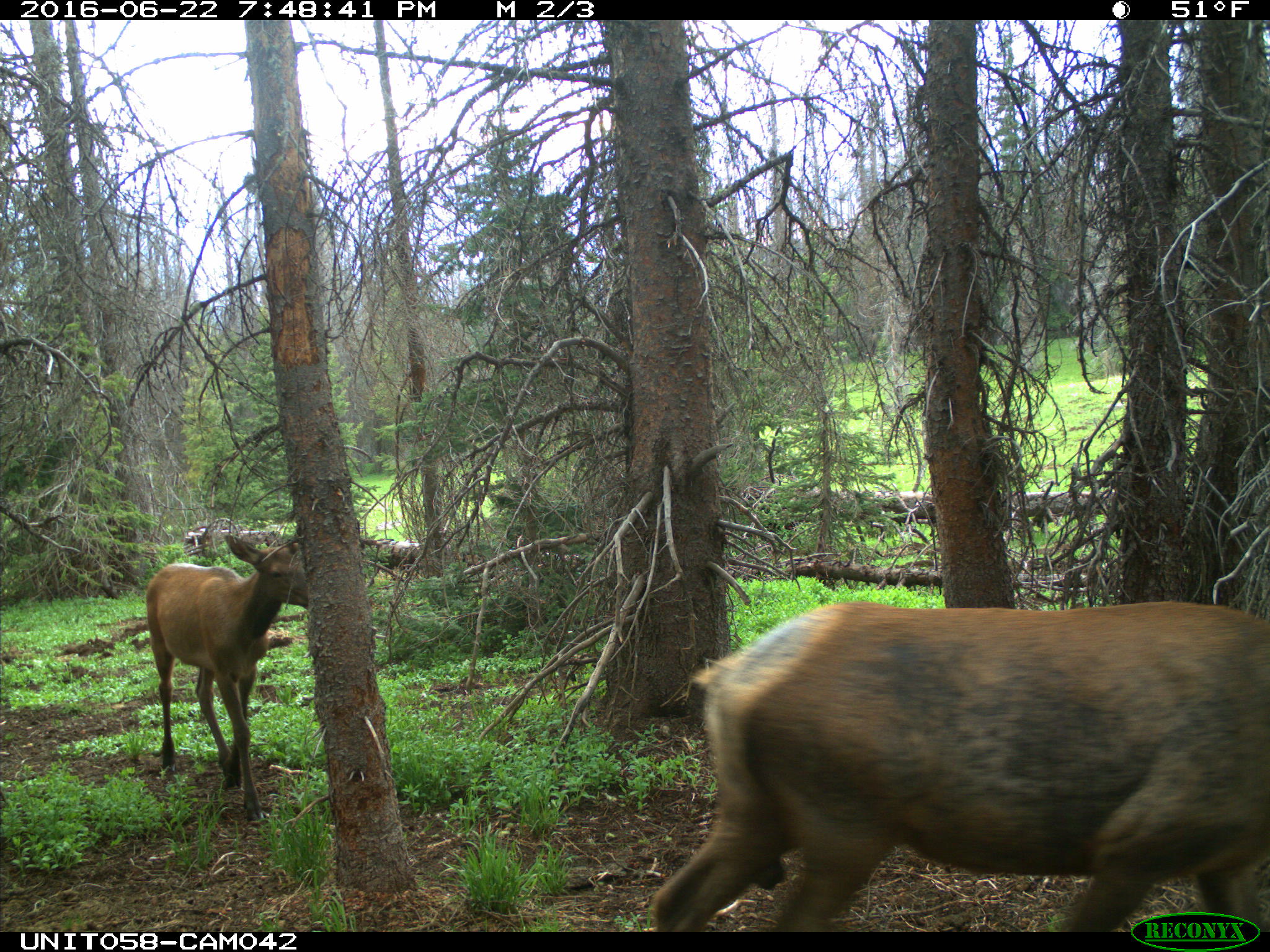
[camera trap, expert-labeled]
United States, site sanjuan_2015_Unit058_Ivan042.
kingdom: Animalia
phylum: Chordata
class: Mammalia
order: Artiodactyla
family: Cervidae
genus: Cervus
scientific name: Cervus elaphus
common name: red deer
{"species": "Cervus elaphus (red deer)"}